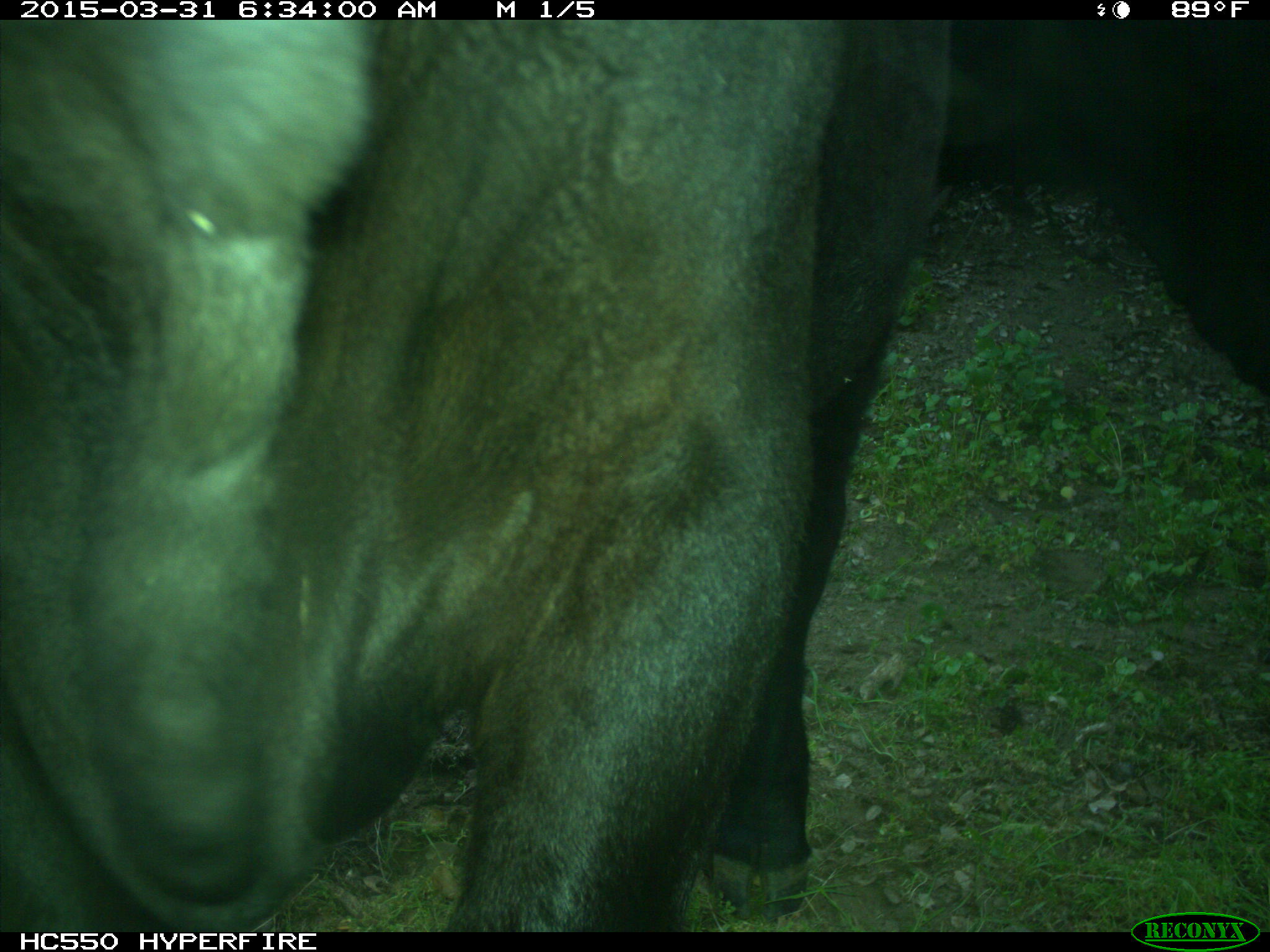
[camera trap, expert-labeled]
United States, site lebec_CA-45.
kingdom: Animalia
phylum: Chordata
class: Mammalia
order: Artiodactyla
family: Bovidae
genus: Bos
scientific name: Bos taurus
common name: domestic cow